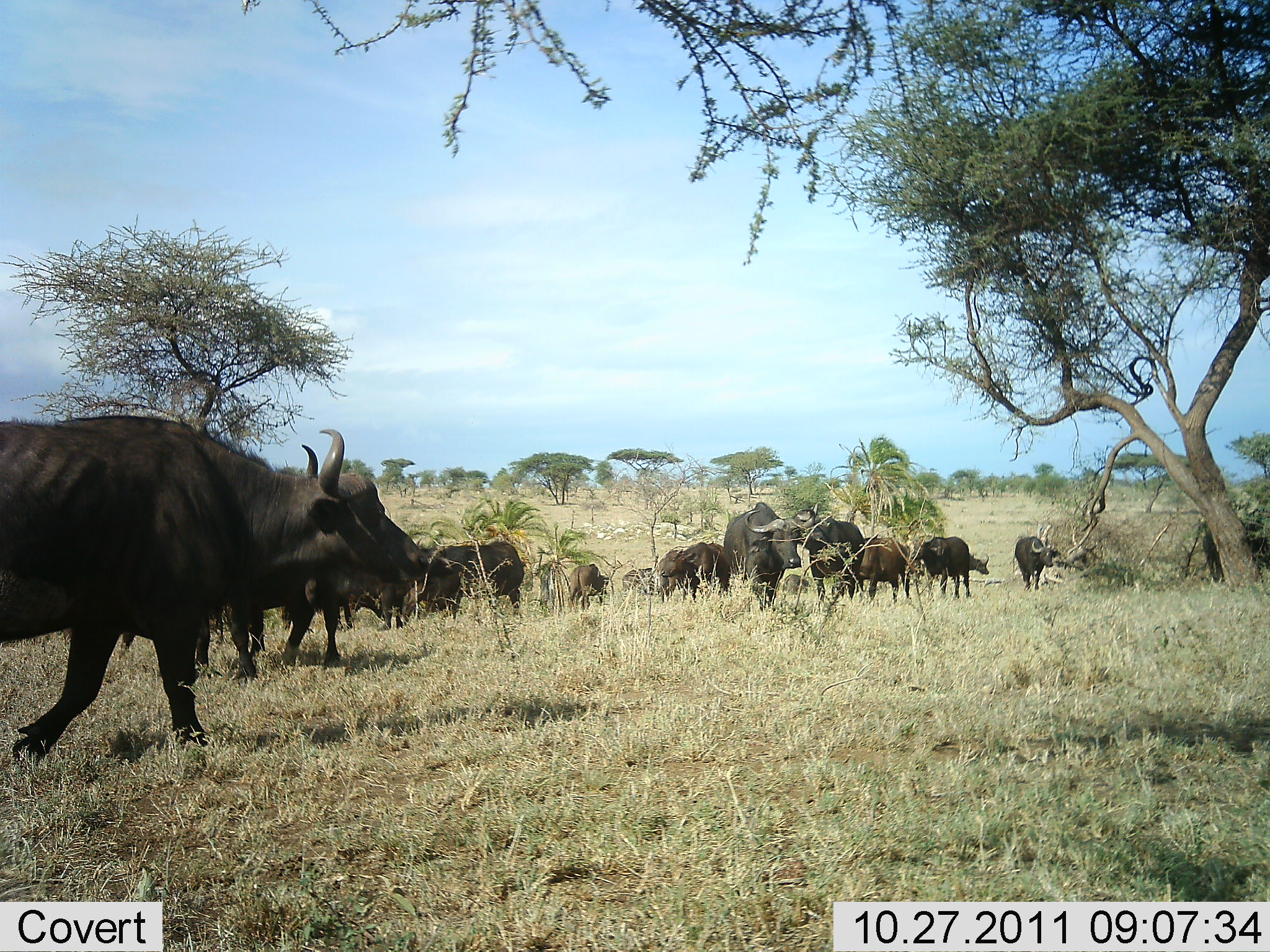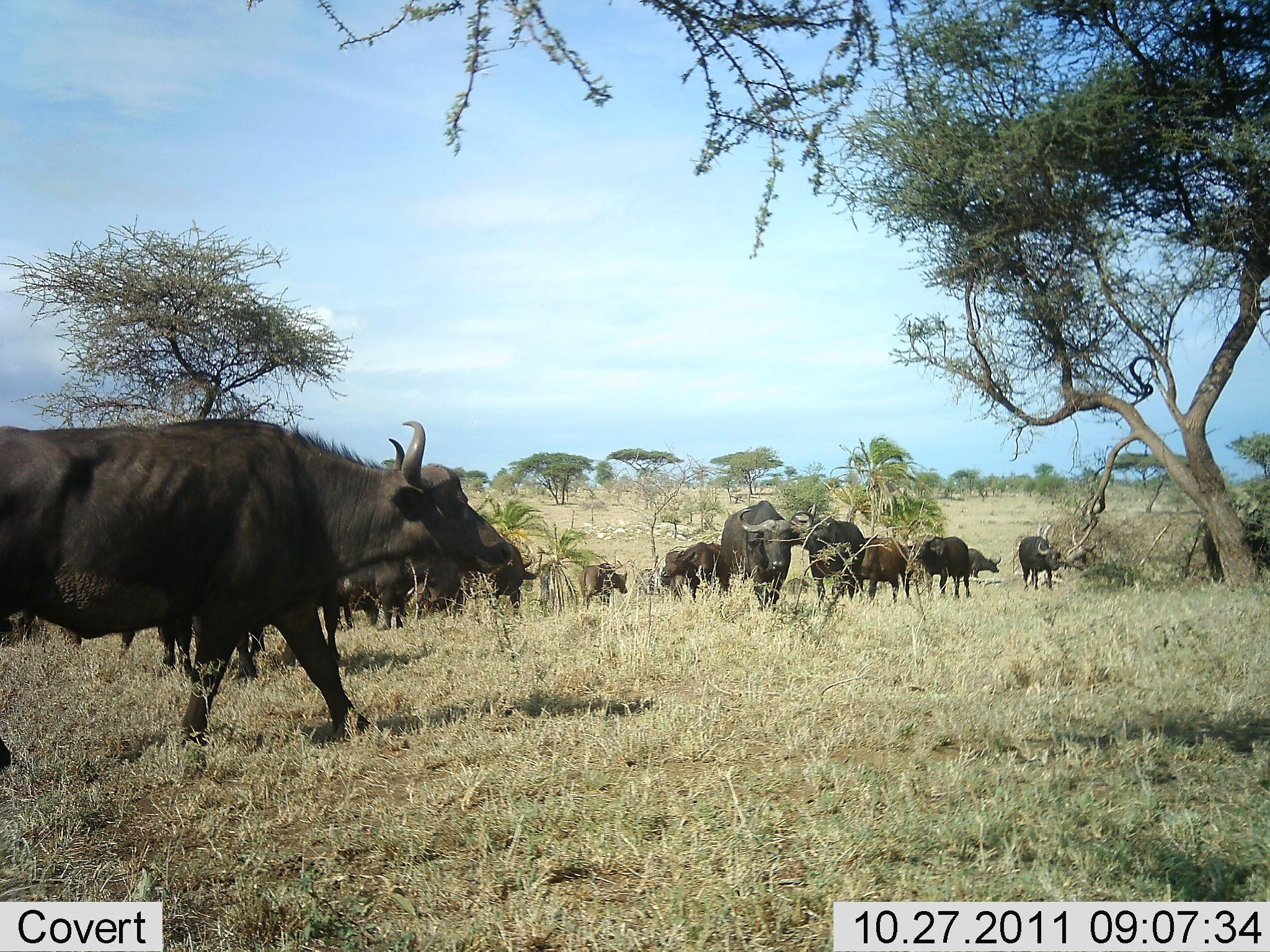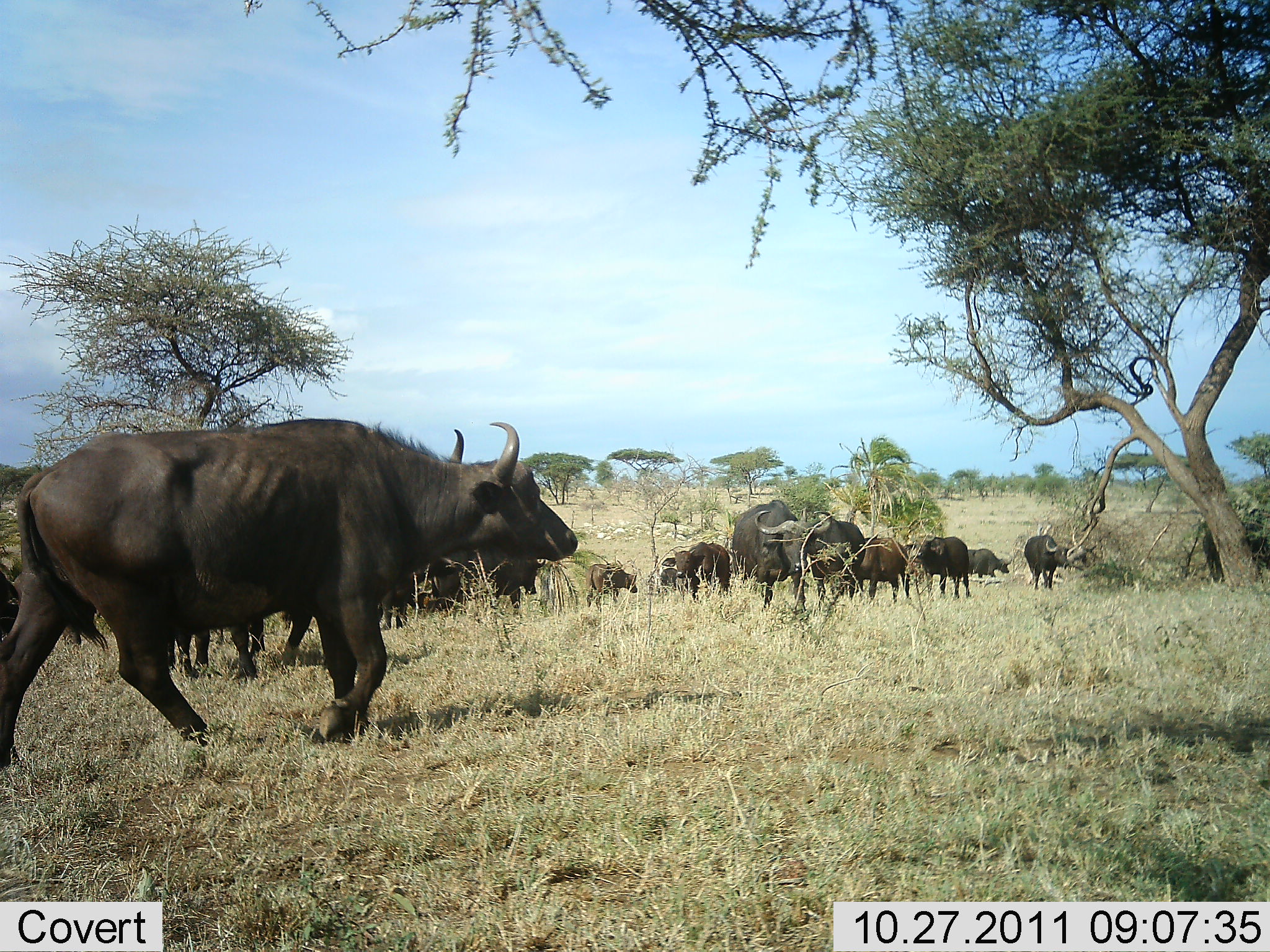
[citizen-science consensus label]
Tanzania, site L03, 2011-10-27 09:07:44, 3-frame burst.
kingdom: Animalia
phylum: Chordata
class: Mammalia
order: Artiodactyla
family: Bovidae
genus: Syncerus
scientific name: Syncerus caffer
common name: cape buffalo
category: buffalo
Buffalo (cape buffalo) (Syncerus caffer), count 11-50. Behavior (volunteer vote fractions): standing 60%, resting 0%, moving 100%, interacting 0%. Young present (vote fraction): 10%. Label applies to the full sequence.